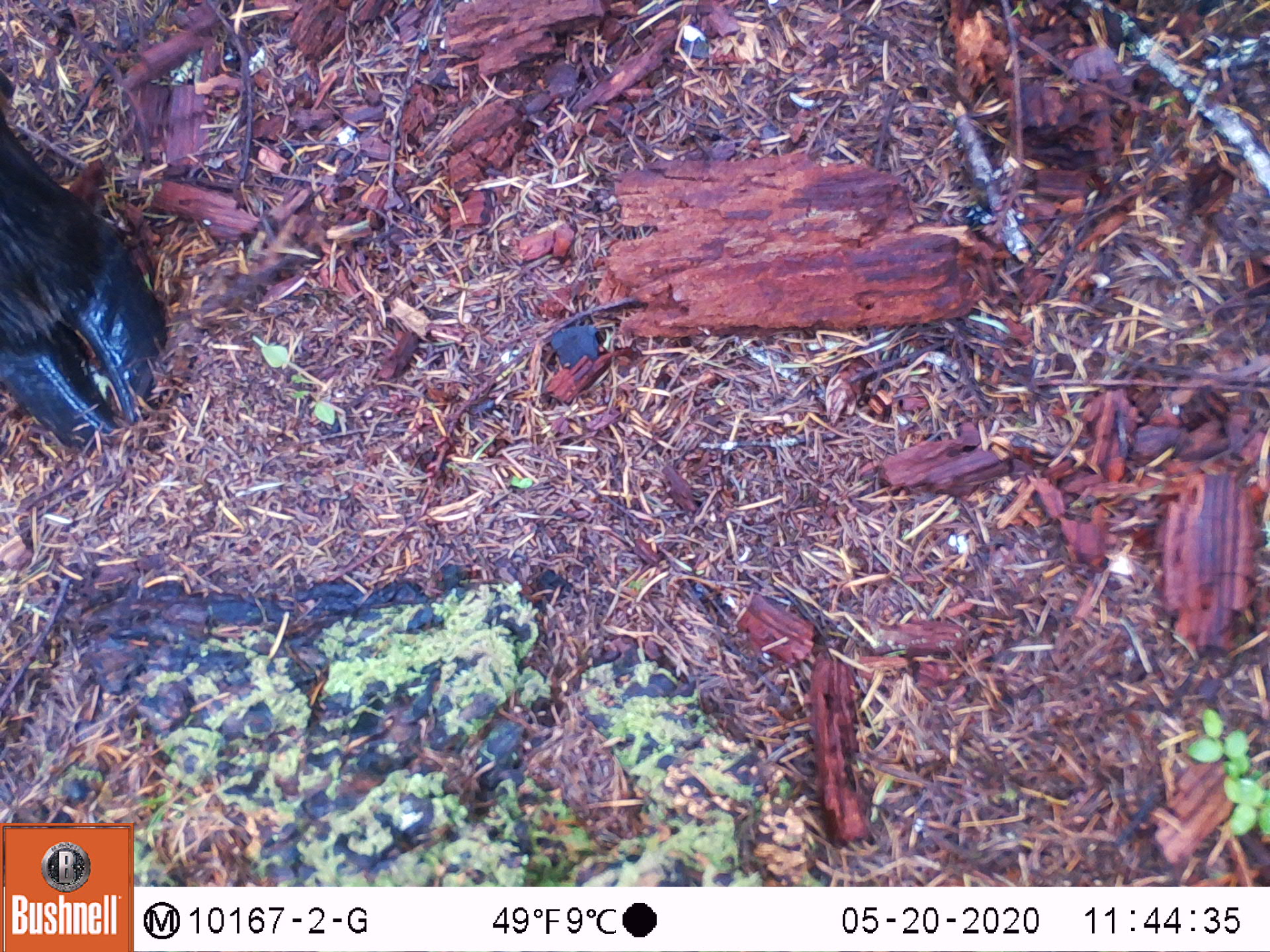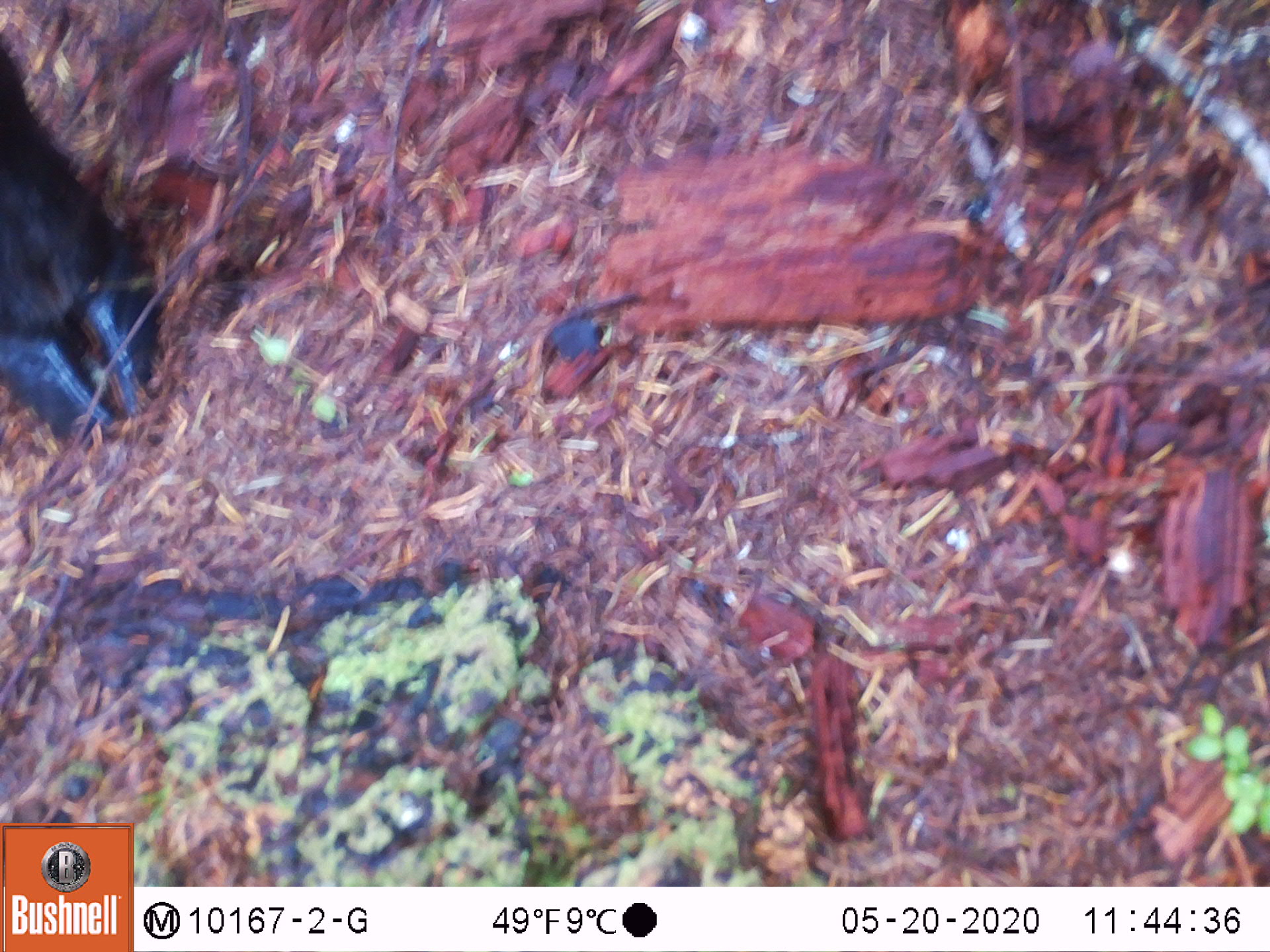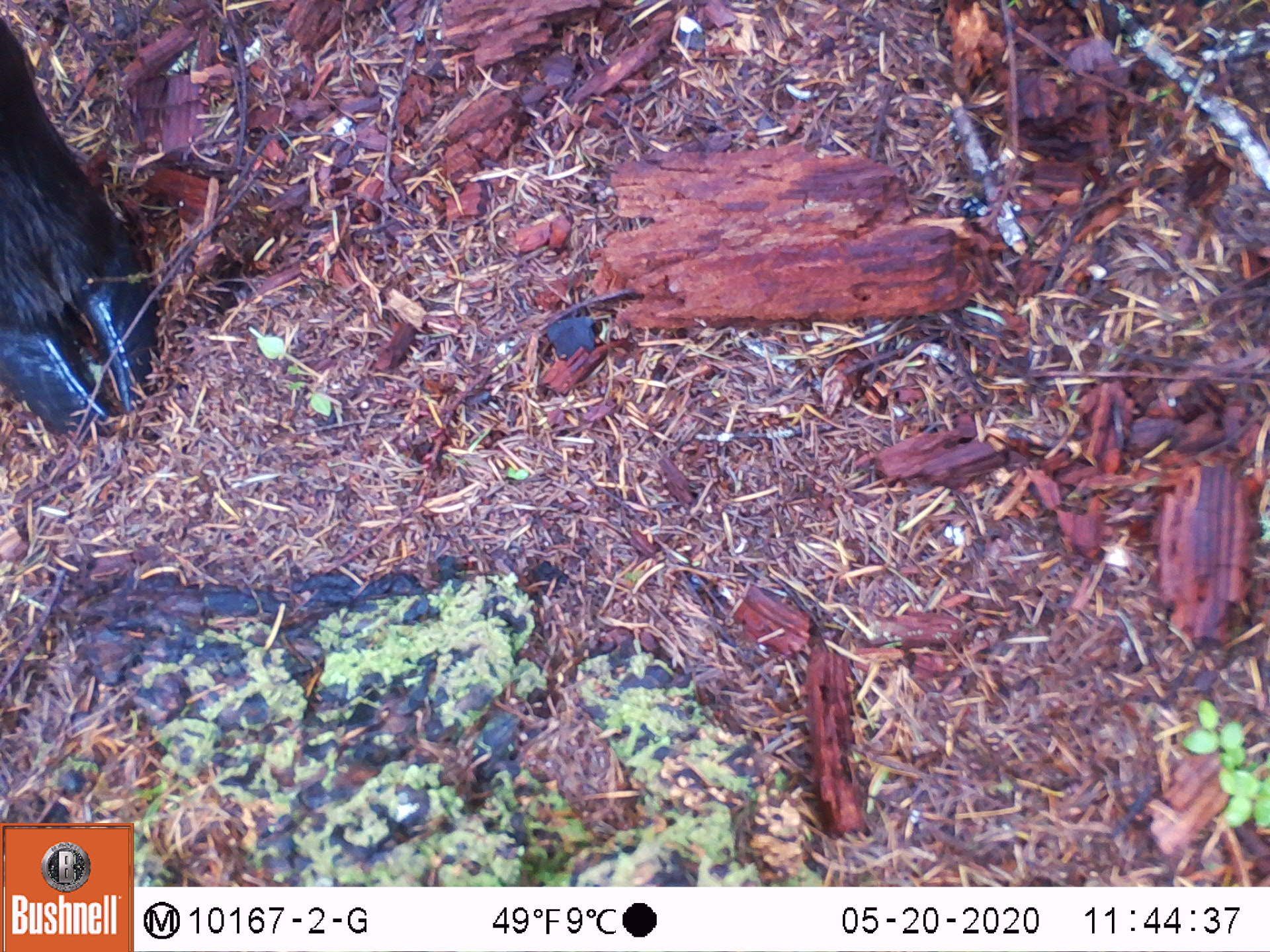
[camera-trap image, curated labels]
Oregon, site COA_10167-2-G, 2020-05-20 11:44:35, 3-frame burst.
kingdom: Animalia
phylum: Chordata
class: Mammalia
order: Artiodactyla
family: Cervidae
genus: Cervus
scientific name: Cervus canadensis roosevelti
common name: roosevelt elk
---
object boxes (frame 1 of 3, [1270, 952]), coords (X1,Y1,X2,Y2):
roosevelt elk: (5,106,183,459)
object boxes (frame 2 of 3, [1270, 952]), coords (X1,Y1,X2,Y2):
roosevelt elk: (0,38,172,446)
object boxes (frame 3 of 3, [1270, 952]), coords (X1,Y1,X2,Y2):
roosevelt elk: (0,7,166,439)